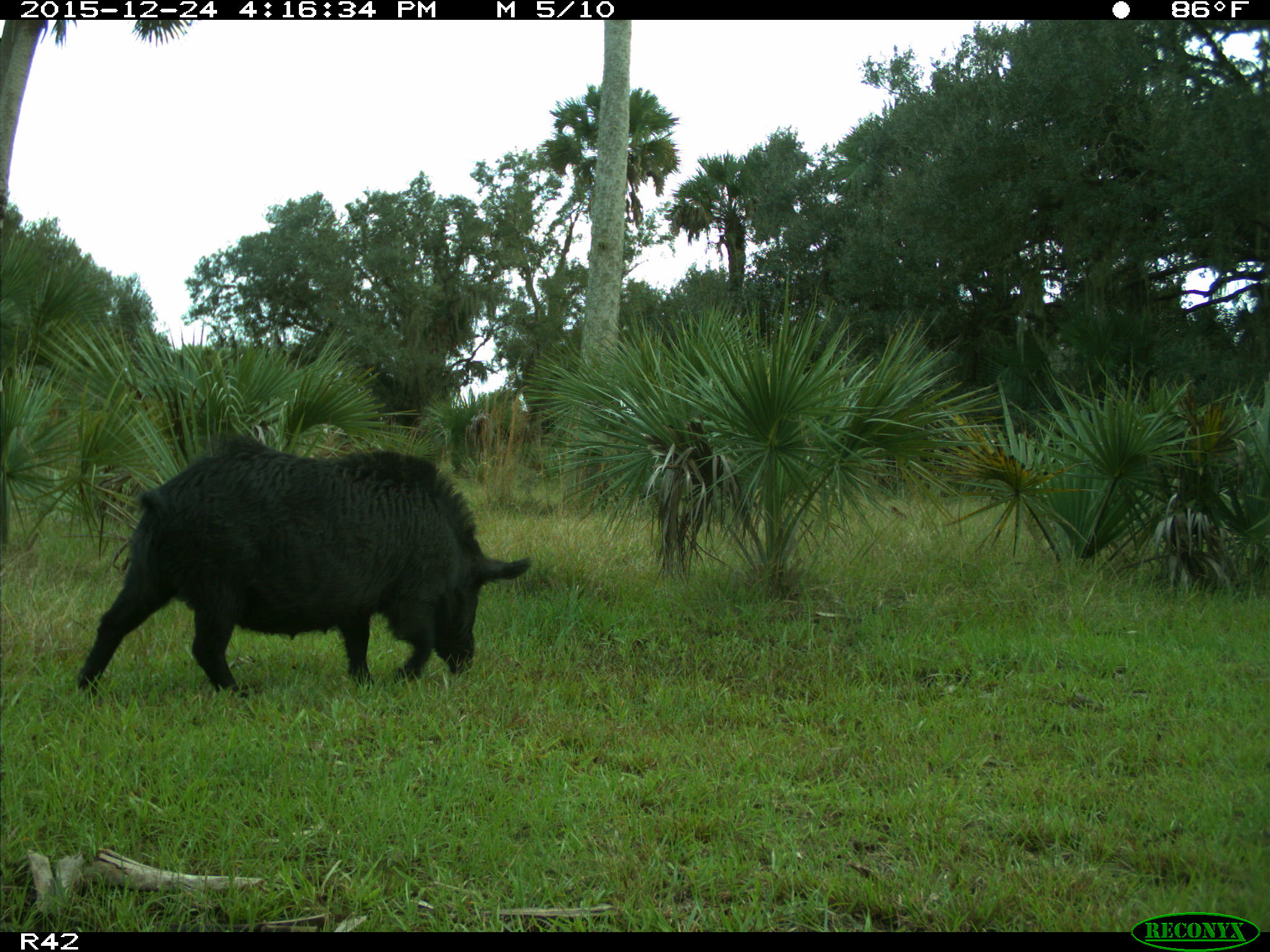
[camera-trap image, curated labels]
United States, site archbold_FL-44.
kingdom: Animalia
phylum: Chordata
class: Mammalia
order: Artiodactyla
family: Suidae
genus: Sus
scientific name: Sus scrofa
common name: wild boar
Sus scrofa (wild boar).